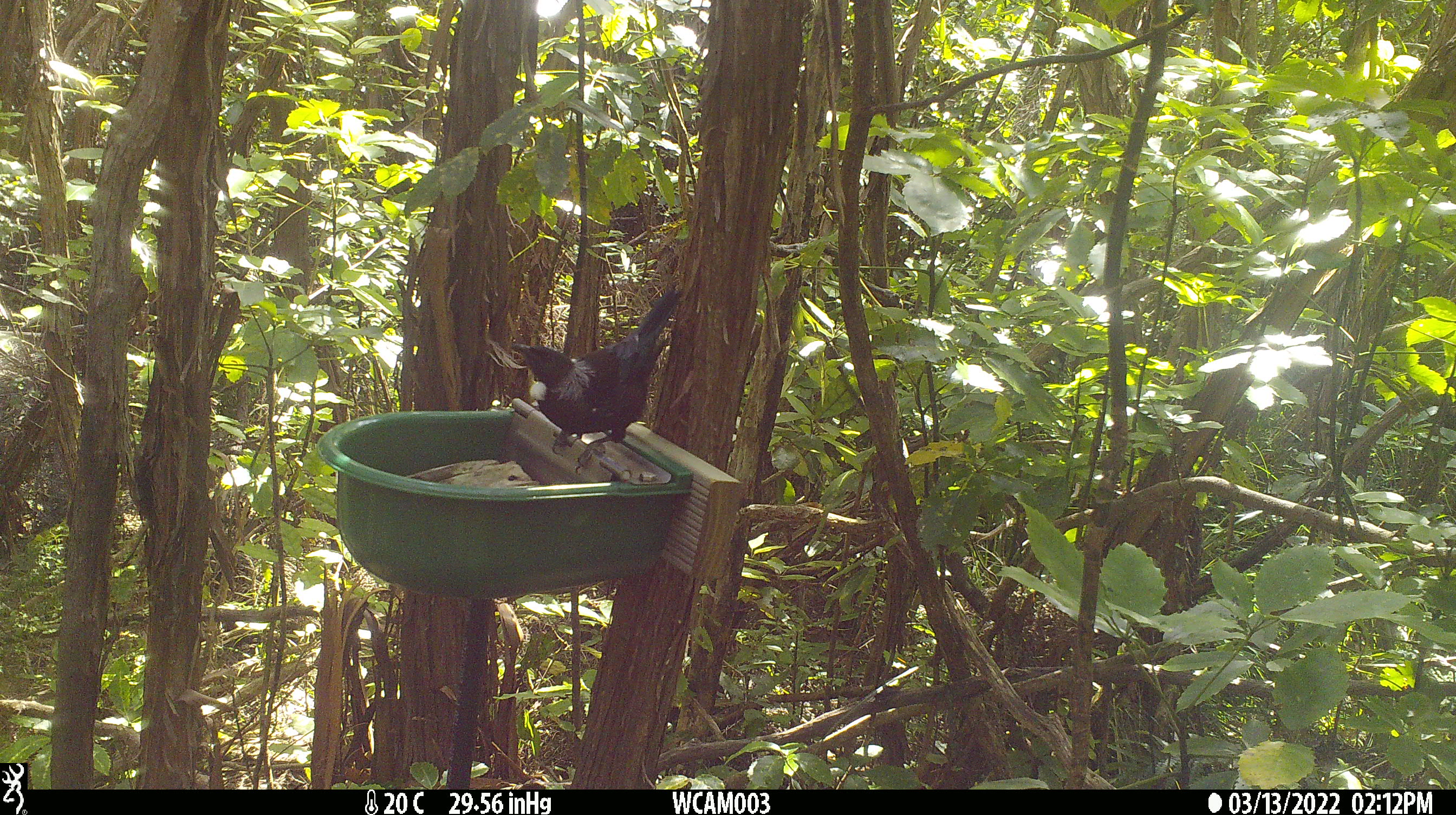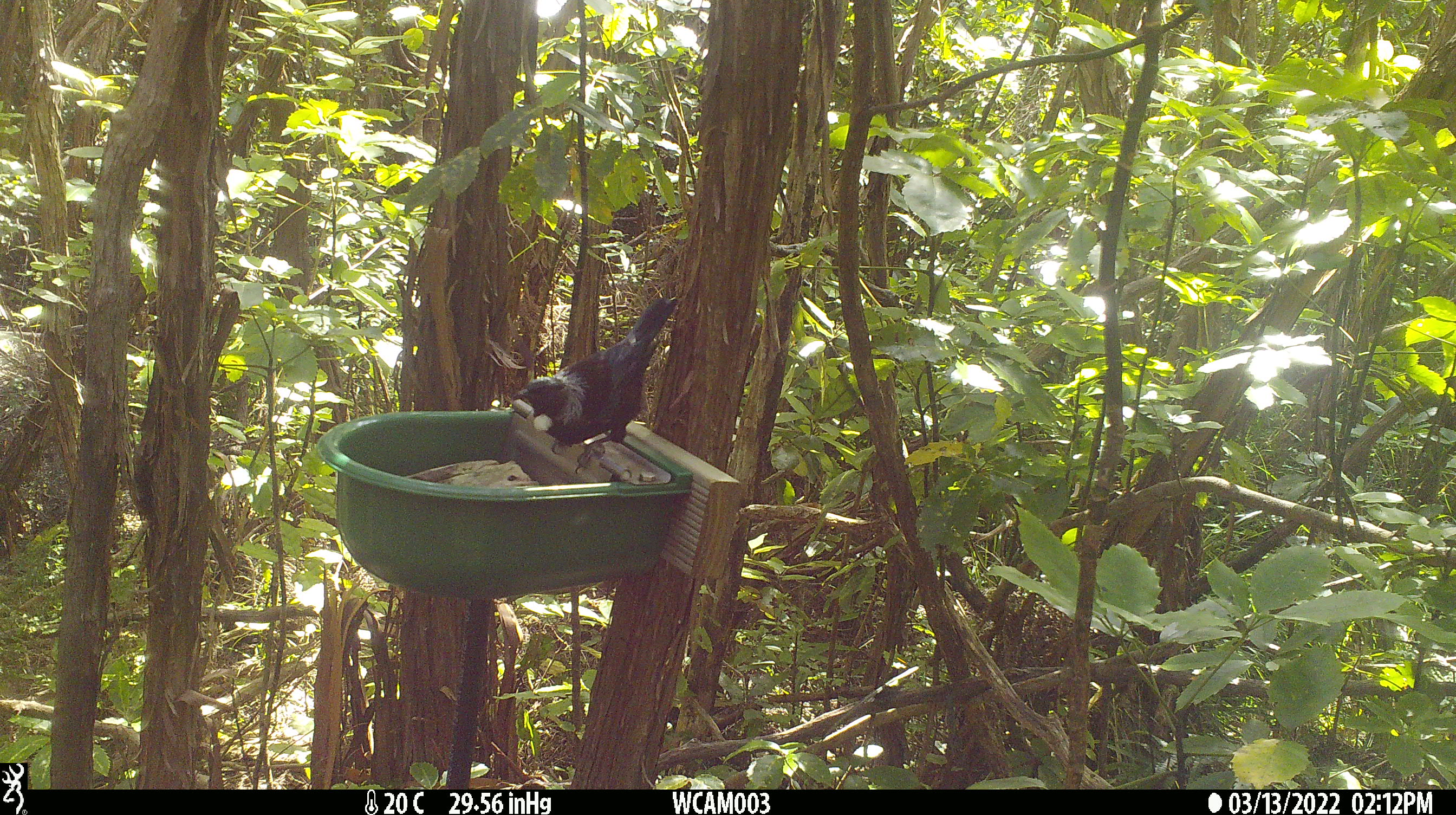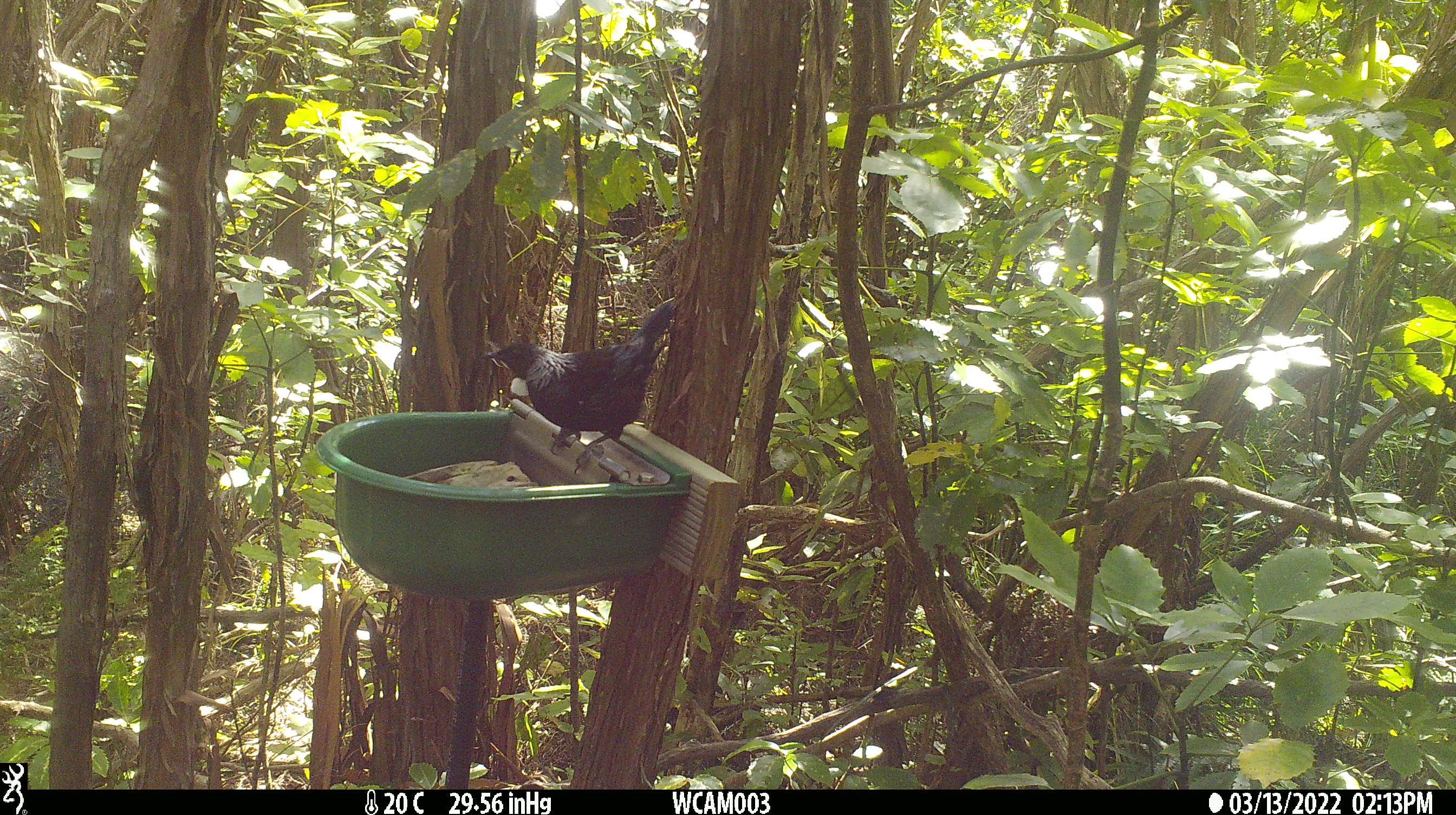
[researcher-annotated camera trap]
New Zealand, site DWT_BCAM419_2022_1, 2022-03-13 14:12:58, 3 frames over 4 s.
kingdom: Animalia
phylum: Chordata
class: Aves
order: Passeriformes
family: Meliphagidae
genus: Prosthemadera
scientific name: Prosthemadera novaeseelandiae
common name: tui